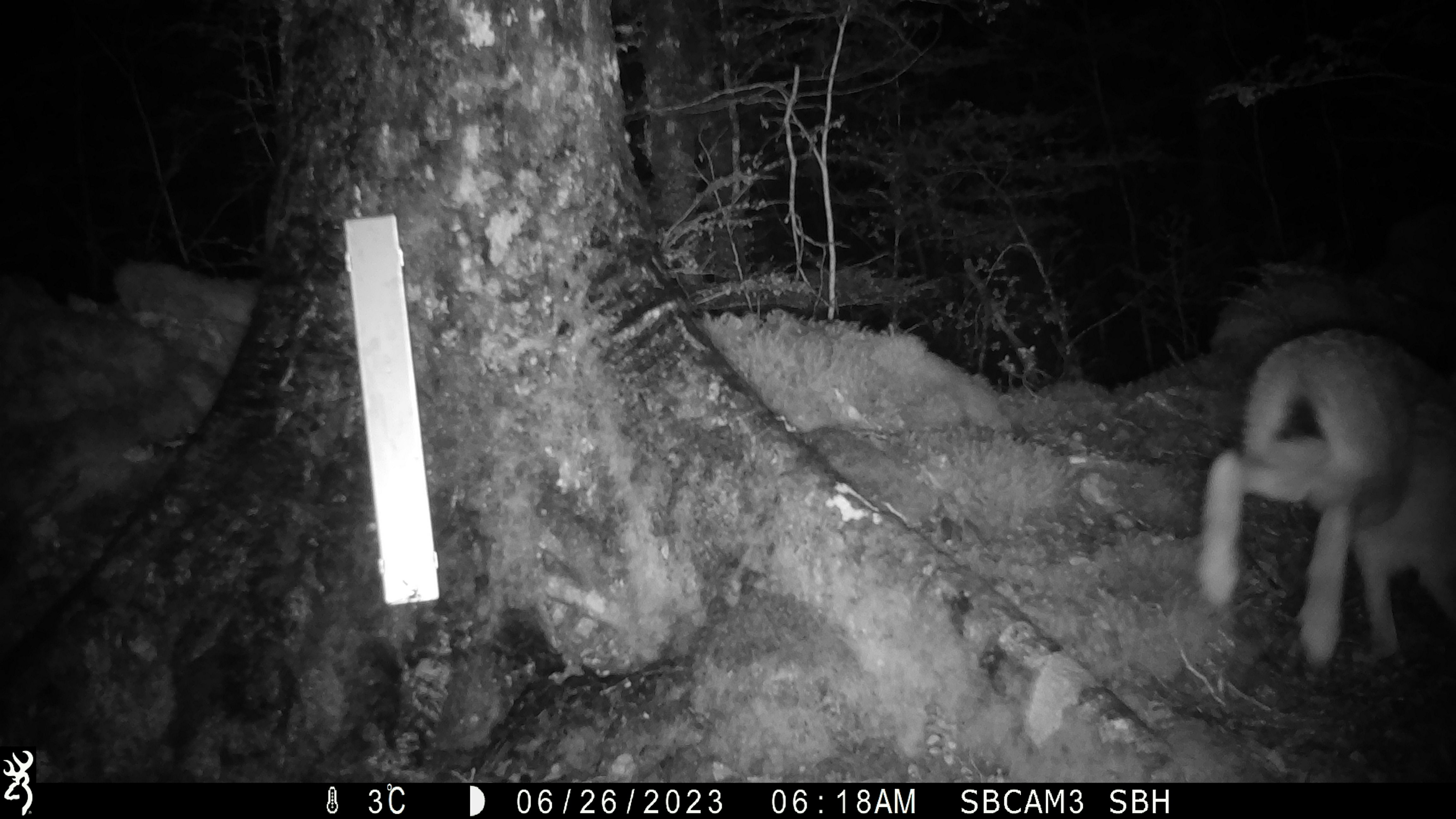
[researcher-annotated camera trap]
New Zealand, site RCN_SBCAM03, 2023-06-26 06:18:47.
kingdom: Animalia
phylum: Chordata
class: Mammalia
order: Lagomorpha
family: Leporidae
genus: Lepus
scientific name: Lepus europaeus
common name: brown hare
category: hare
Hare (brown hare) (Lepus europaeus).